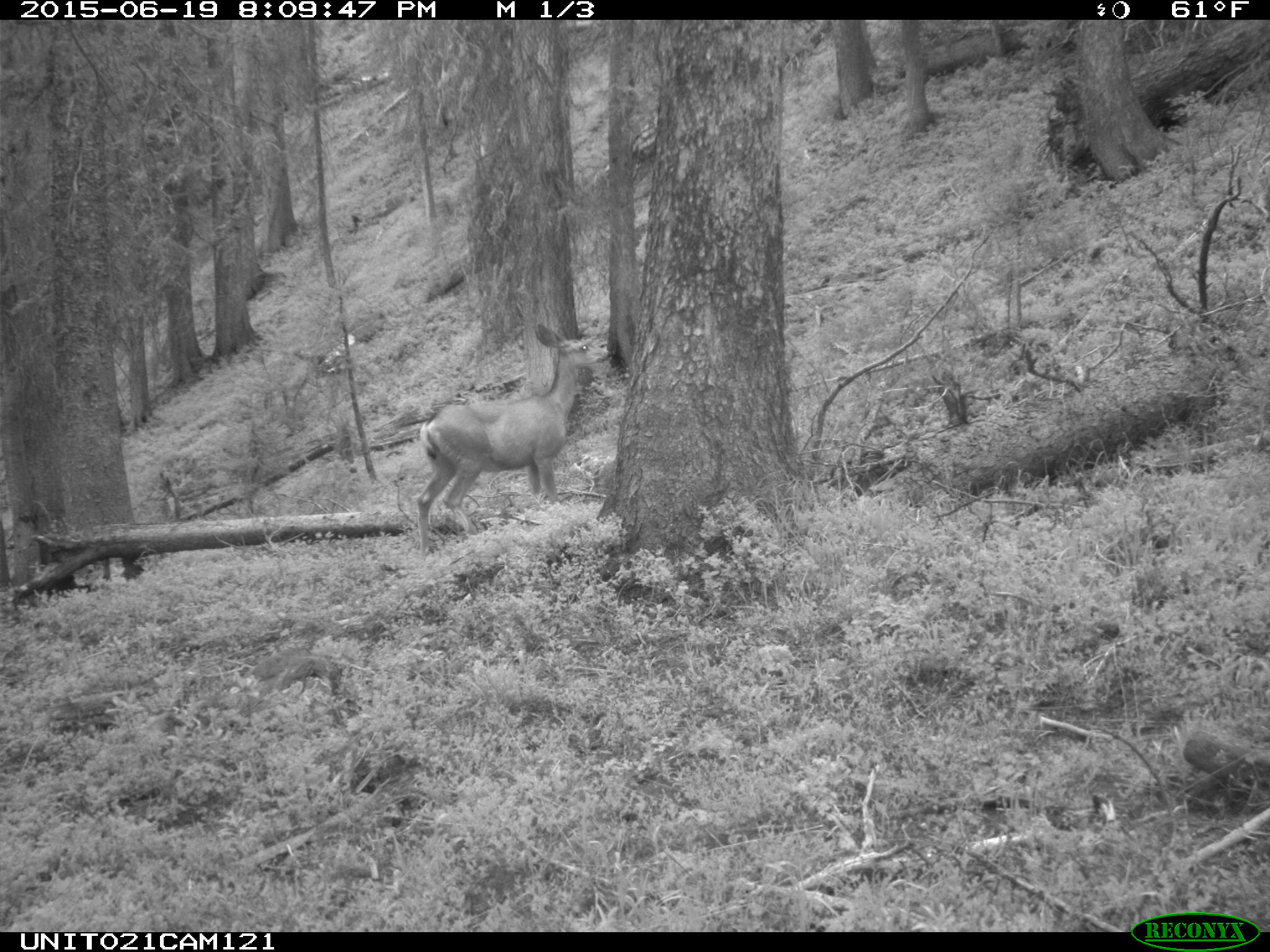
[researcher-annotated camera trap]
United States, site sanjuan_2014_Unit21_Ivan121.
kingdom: Animalia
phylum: Chordata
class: Mammalia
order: Artiodactyla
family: Cervidae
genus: Odocoileus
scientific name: Odocoileus hemionus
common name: mule deer